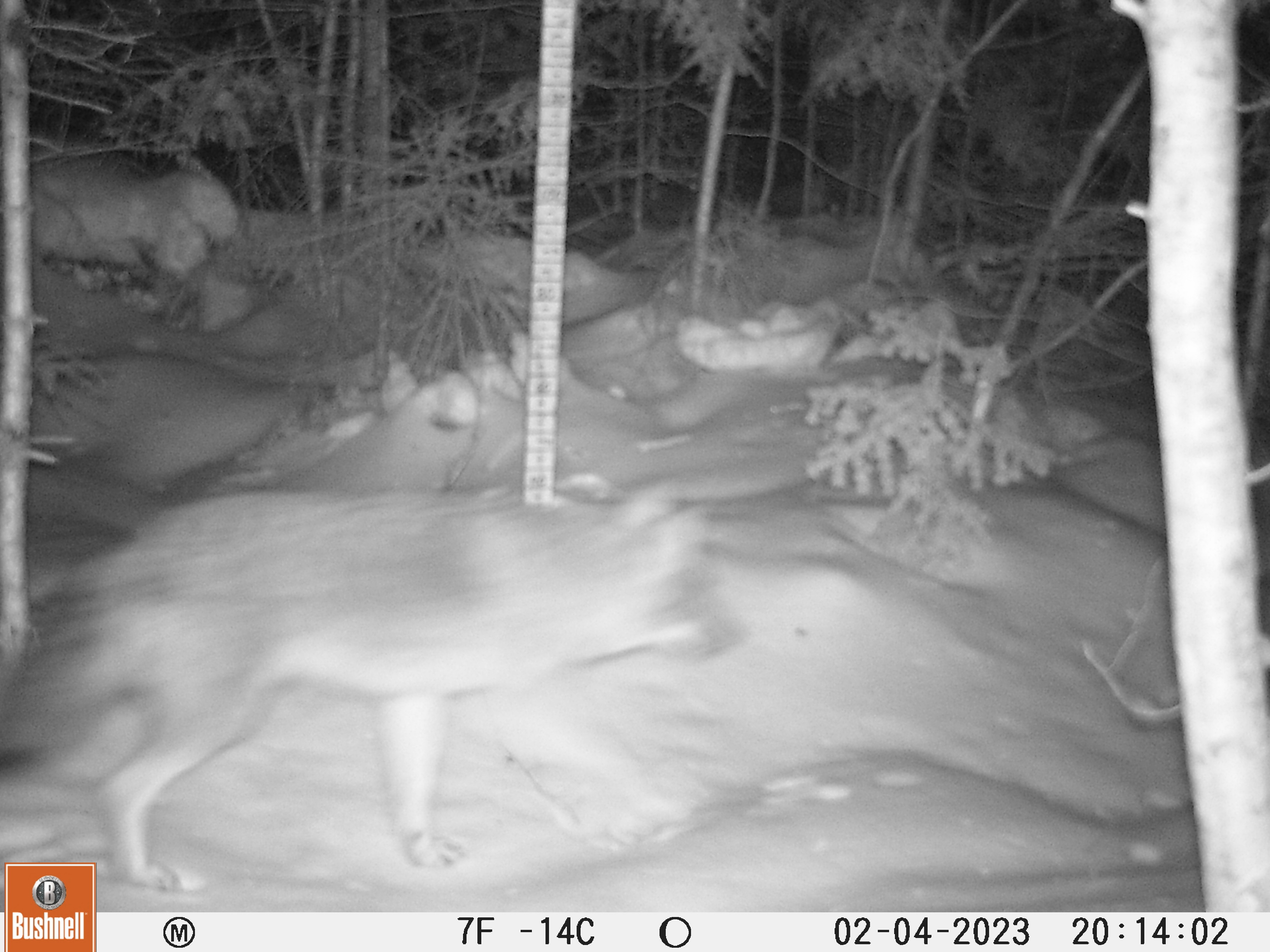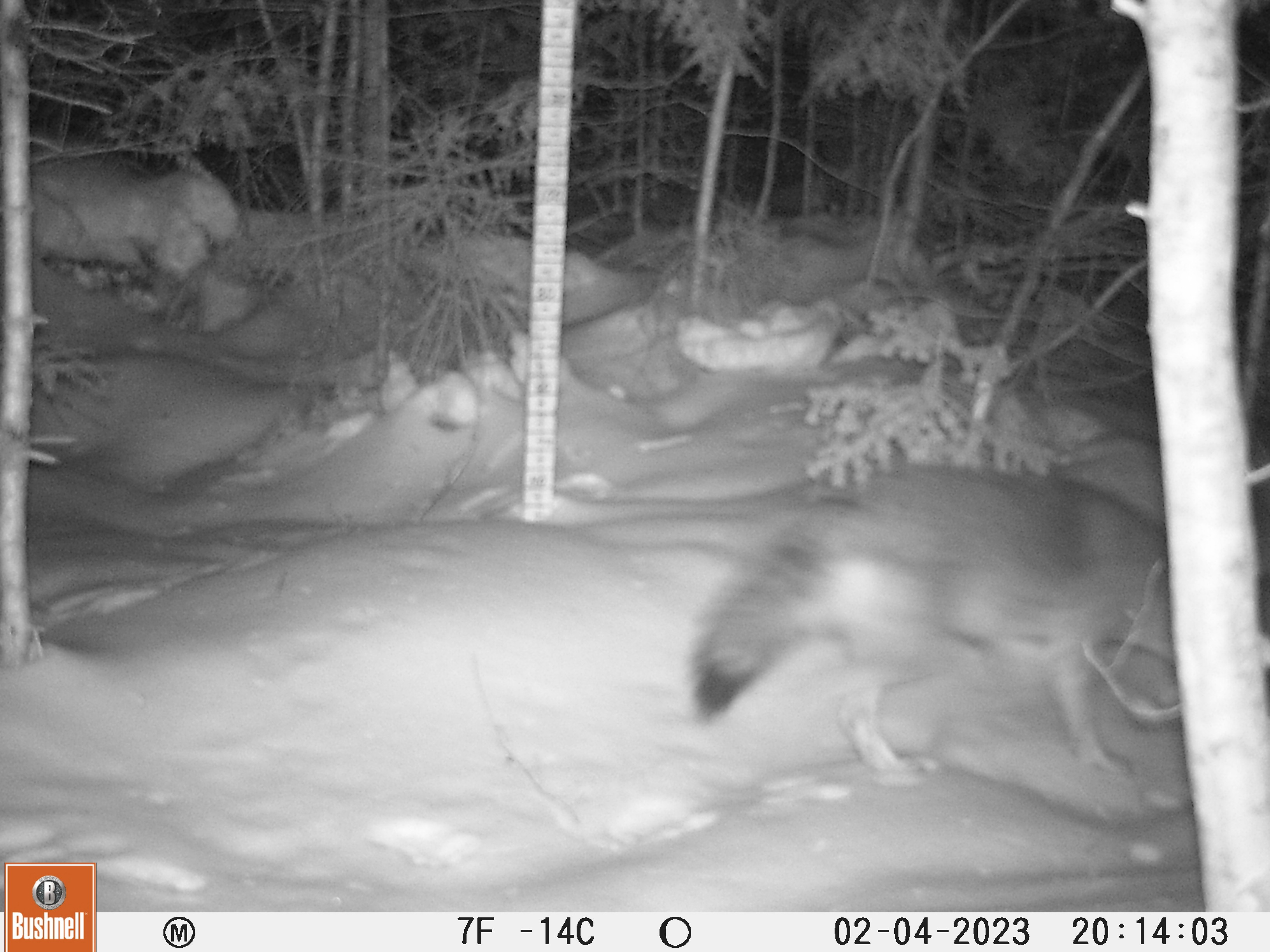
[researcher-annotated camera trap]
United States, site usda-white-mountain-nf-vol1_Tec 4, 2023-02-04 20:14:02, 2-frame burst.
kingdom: Animalia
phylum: Chordata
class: Mammalia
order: Carnivora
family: Canidae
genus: Canis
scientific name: Canis latrans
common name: coyote